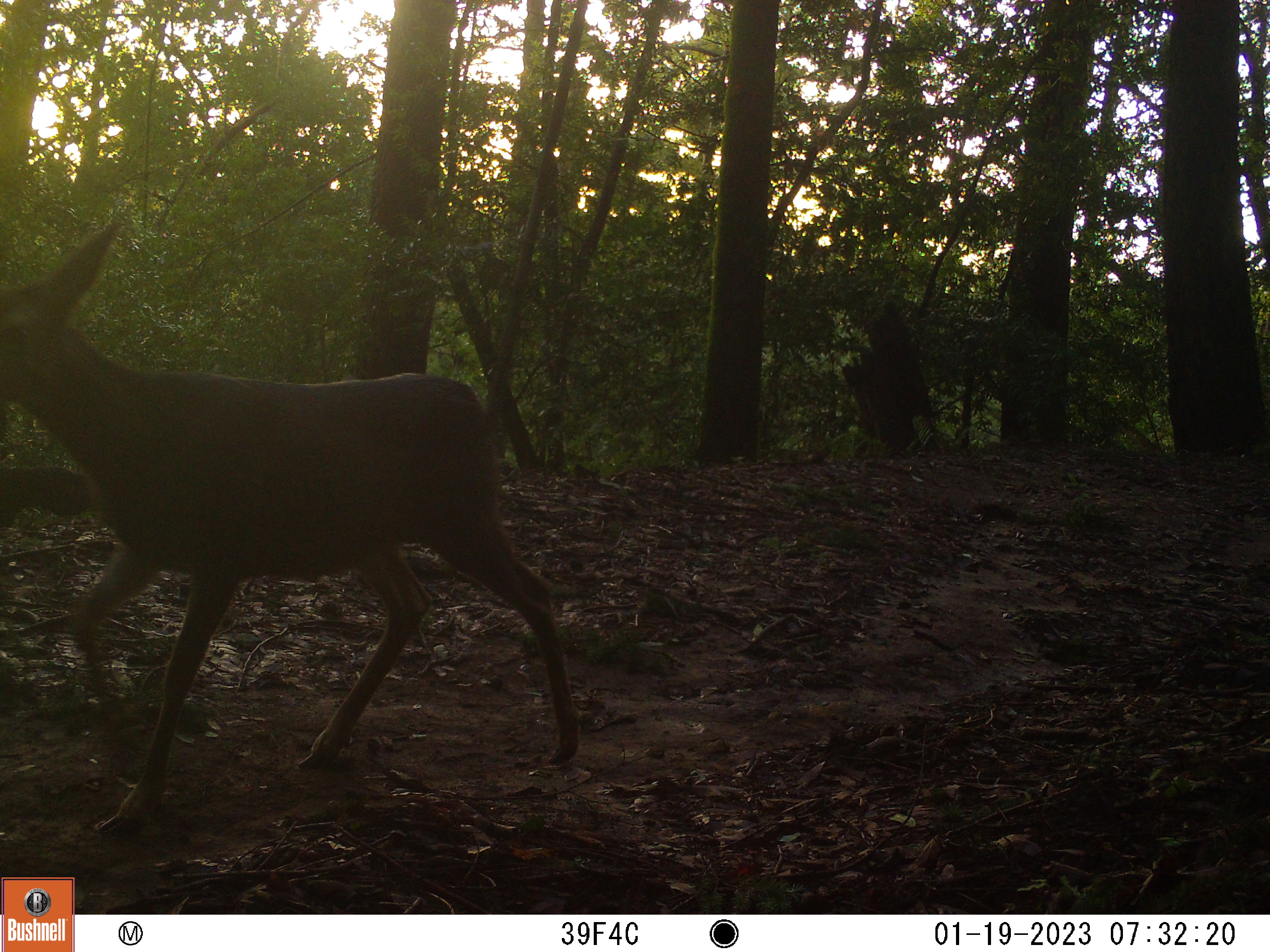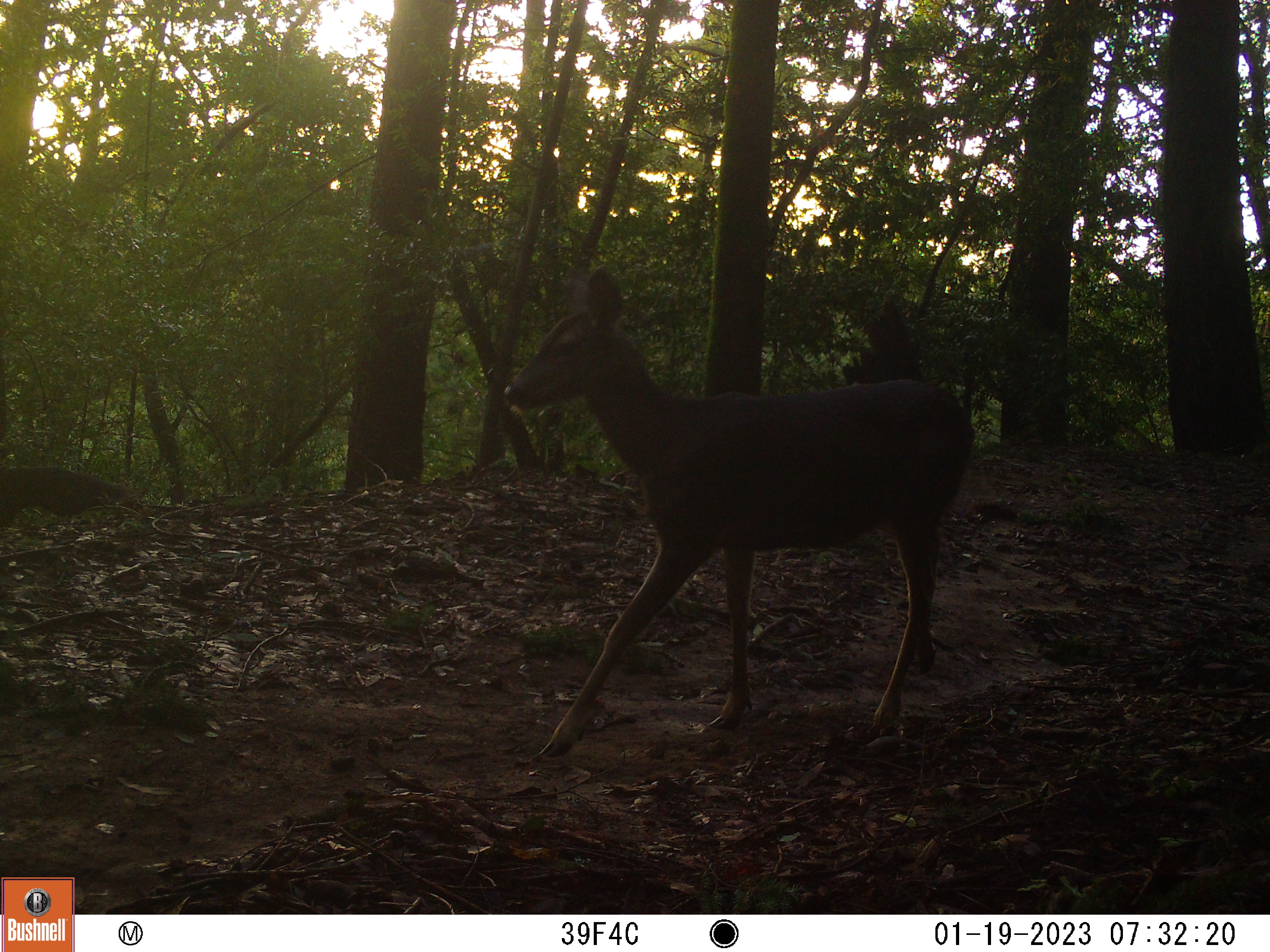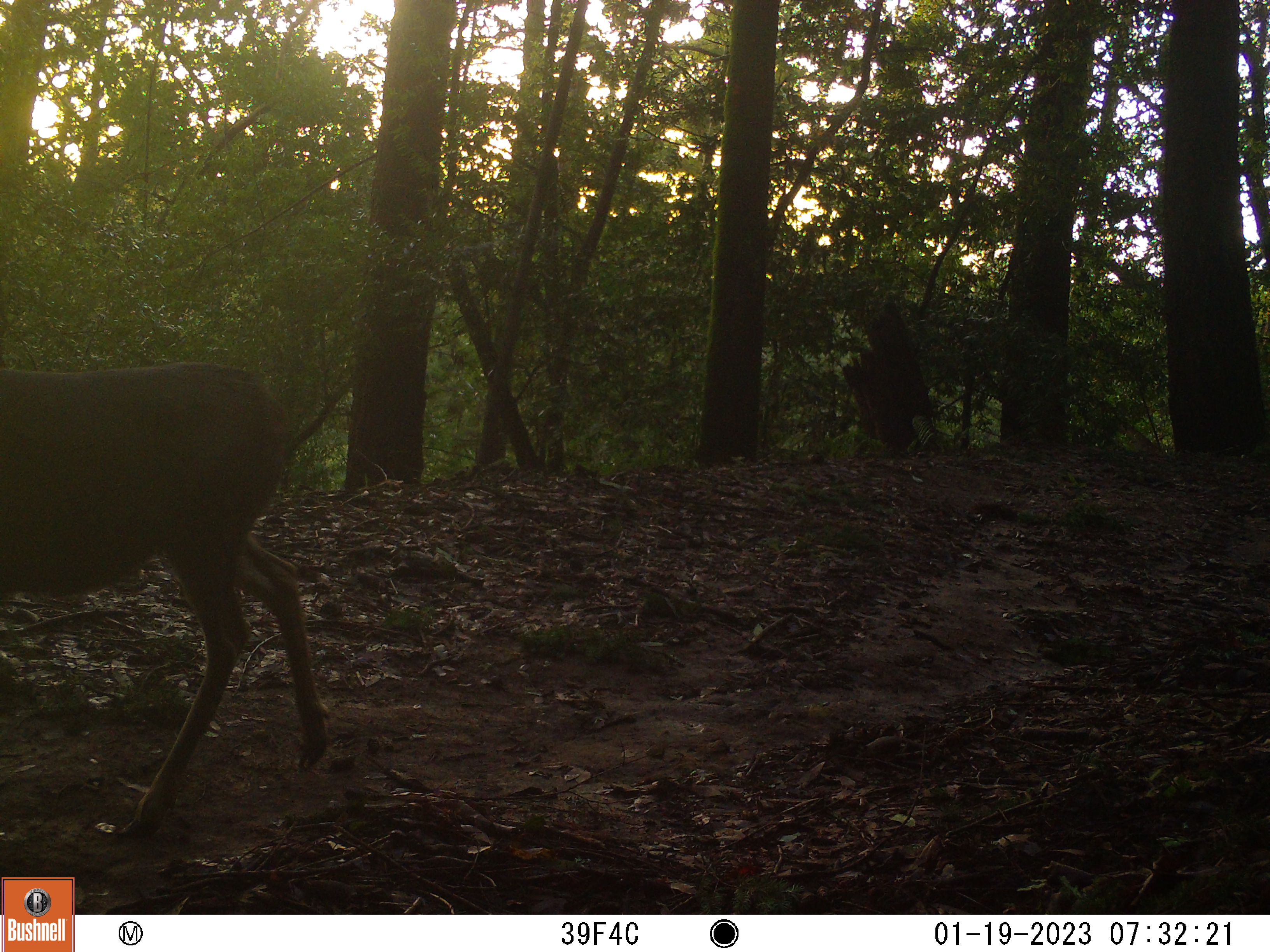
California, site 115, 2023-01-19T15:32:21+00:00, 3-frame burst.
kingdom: Animalia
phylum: Chordata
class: Mammalia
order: Artiodactyla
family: Cervidae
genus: Odocoileus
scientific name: Odocoileus hemionus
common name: mule deer